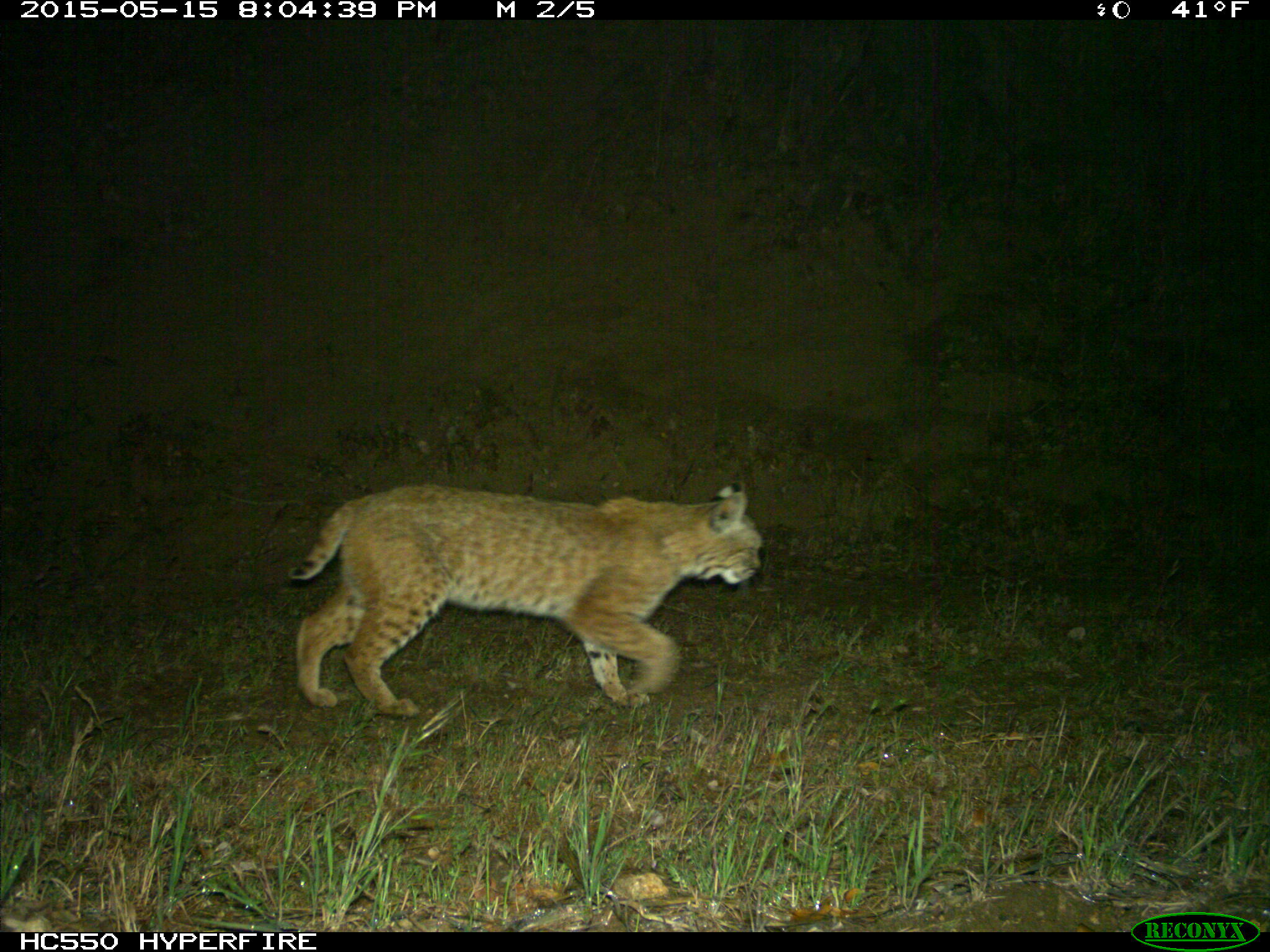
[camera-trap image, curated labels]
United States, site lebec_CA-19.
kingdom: Animalia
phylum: Chordata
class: Mammalia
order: Carnivora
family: Felidae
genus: Lynx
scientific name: Lynx rufus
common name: bobcat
Lynx rufus (bobcat).